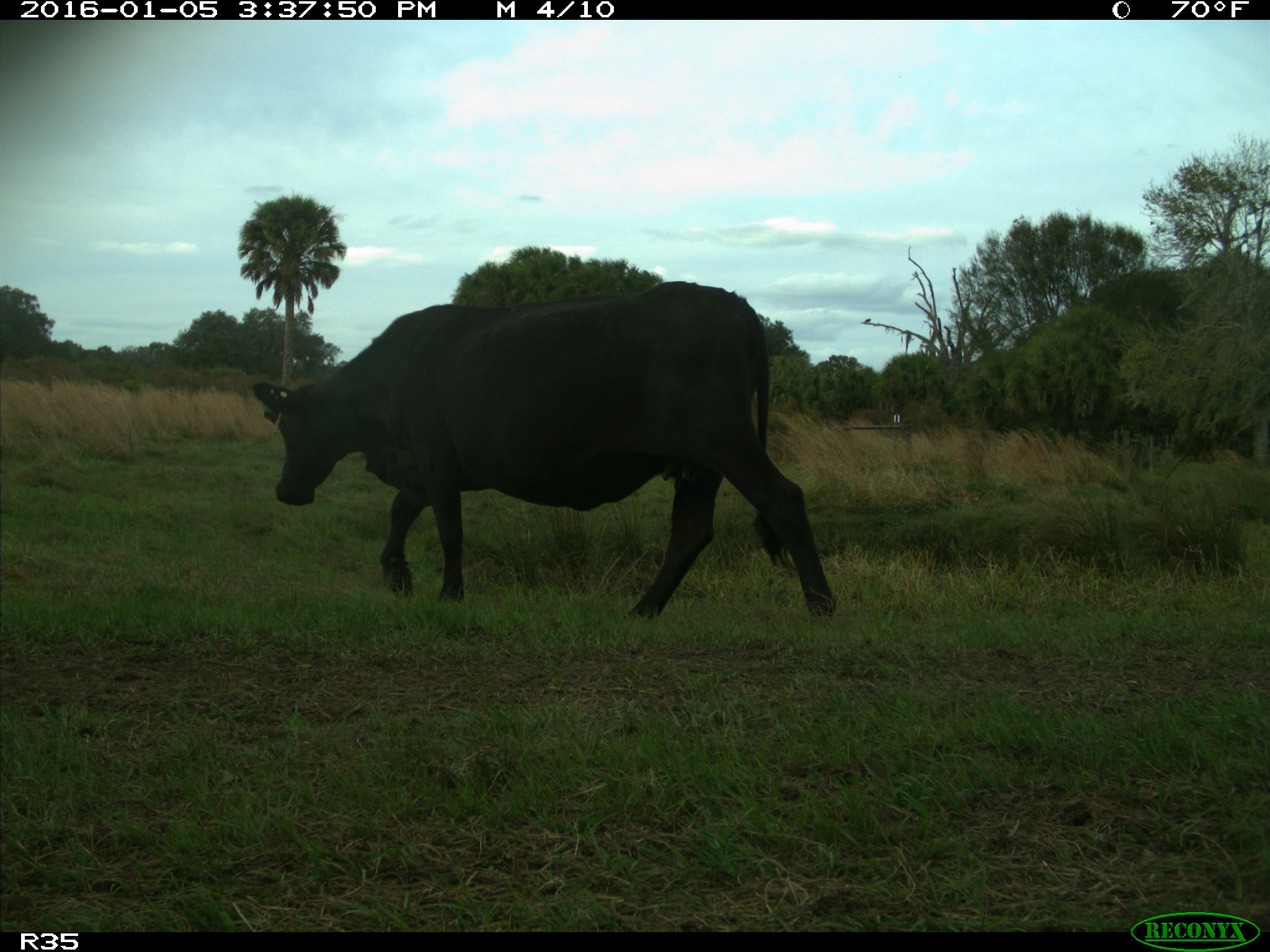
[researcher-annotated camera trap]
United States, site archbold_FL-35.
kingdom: Animalia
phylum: Chordata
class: Mammalia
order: Artiodactyla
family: Bovidae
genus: Bos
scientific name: Bos taurus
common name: domestic cow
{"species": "Bos taurus (domestic cow)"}